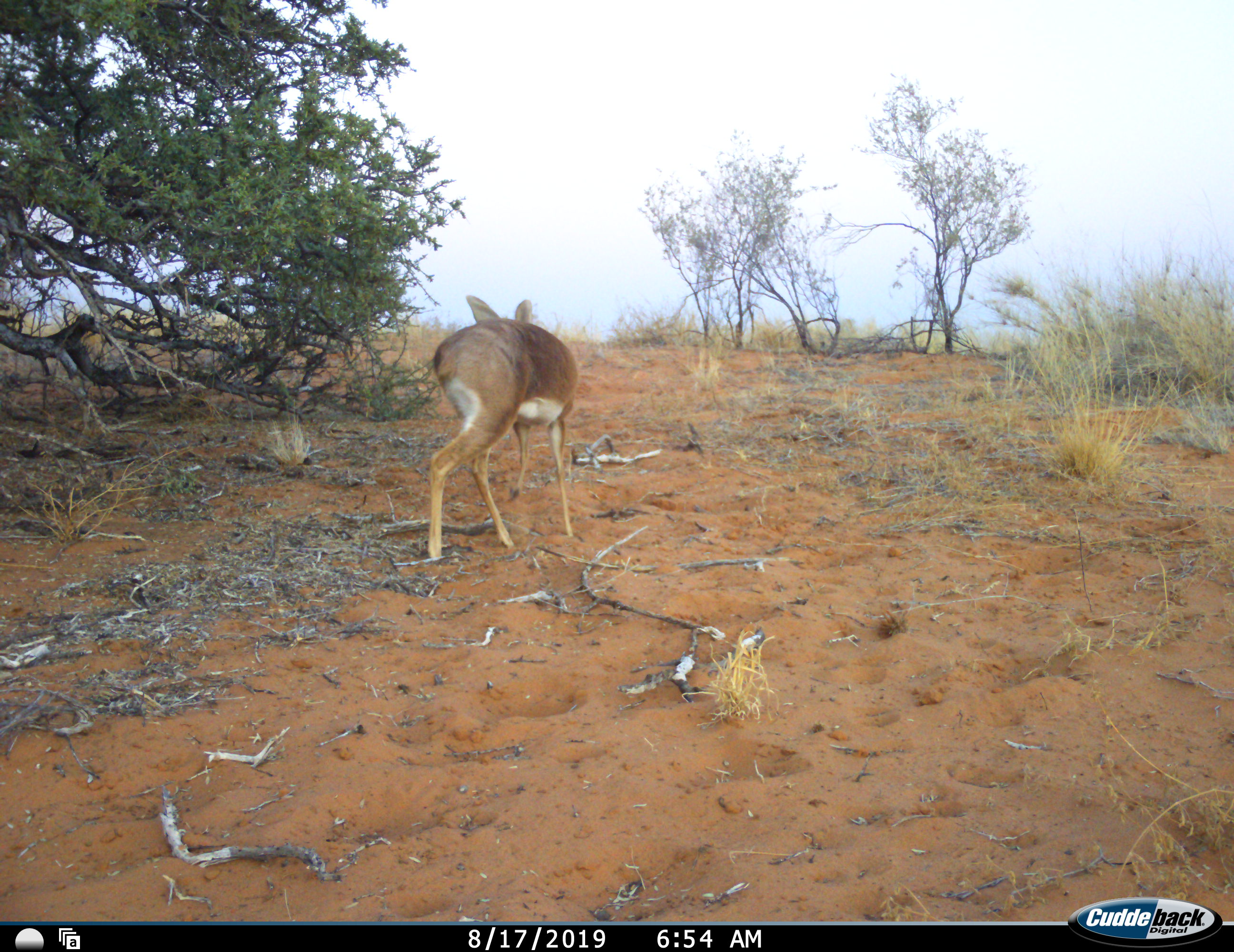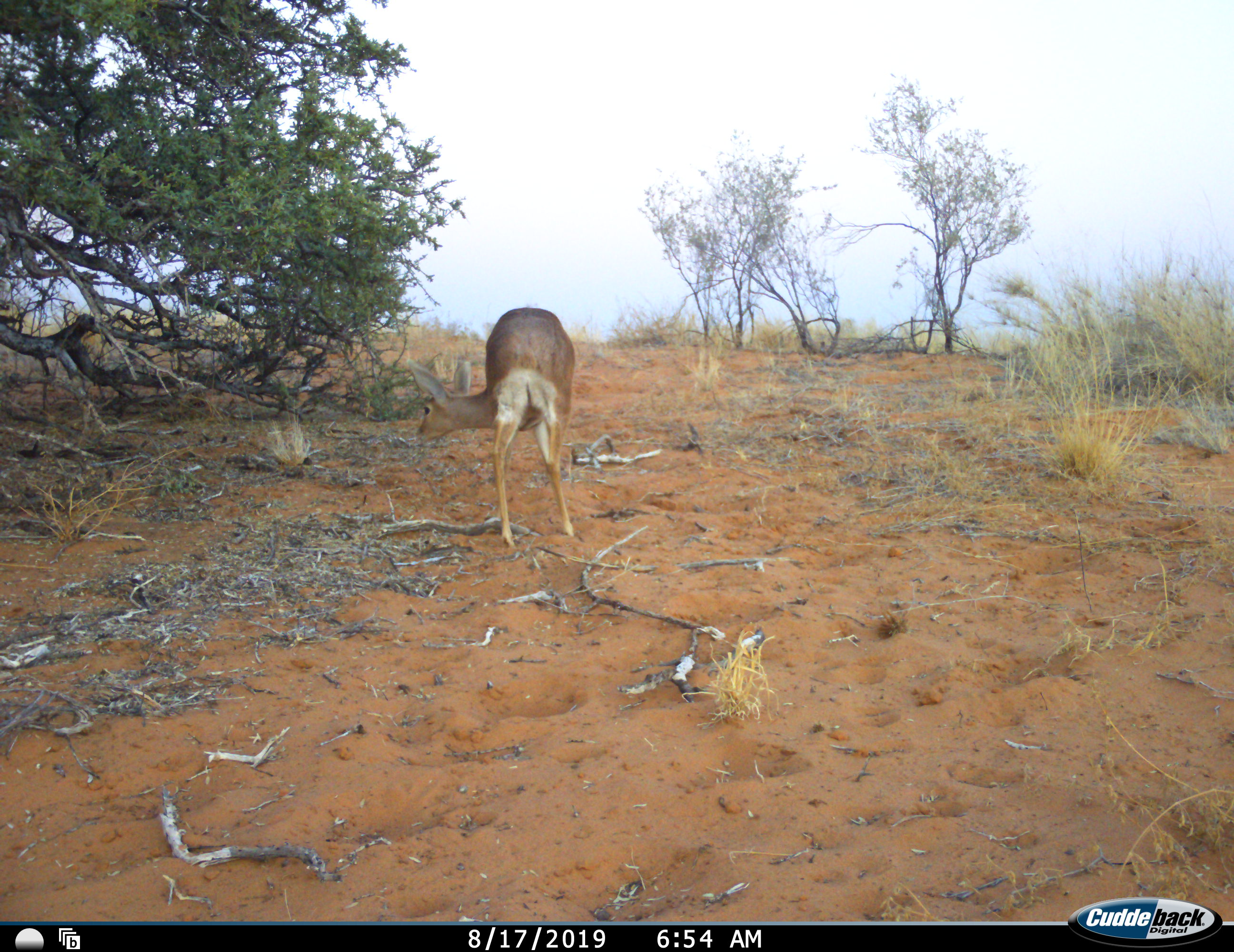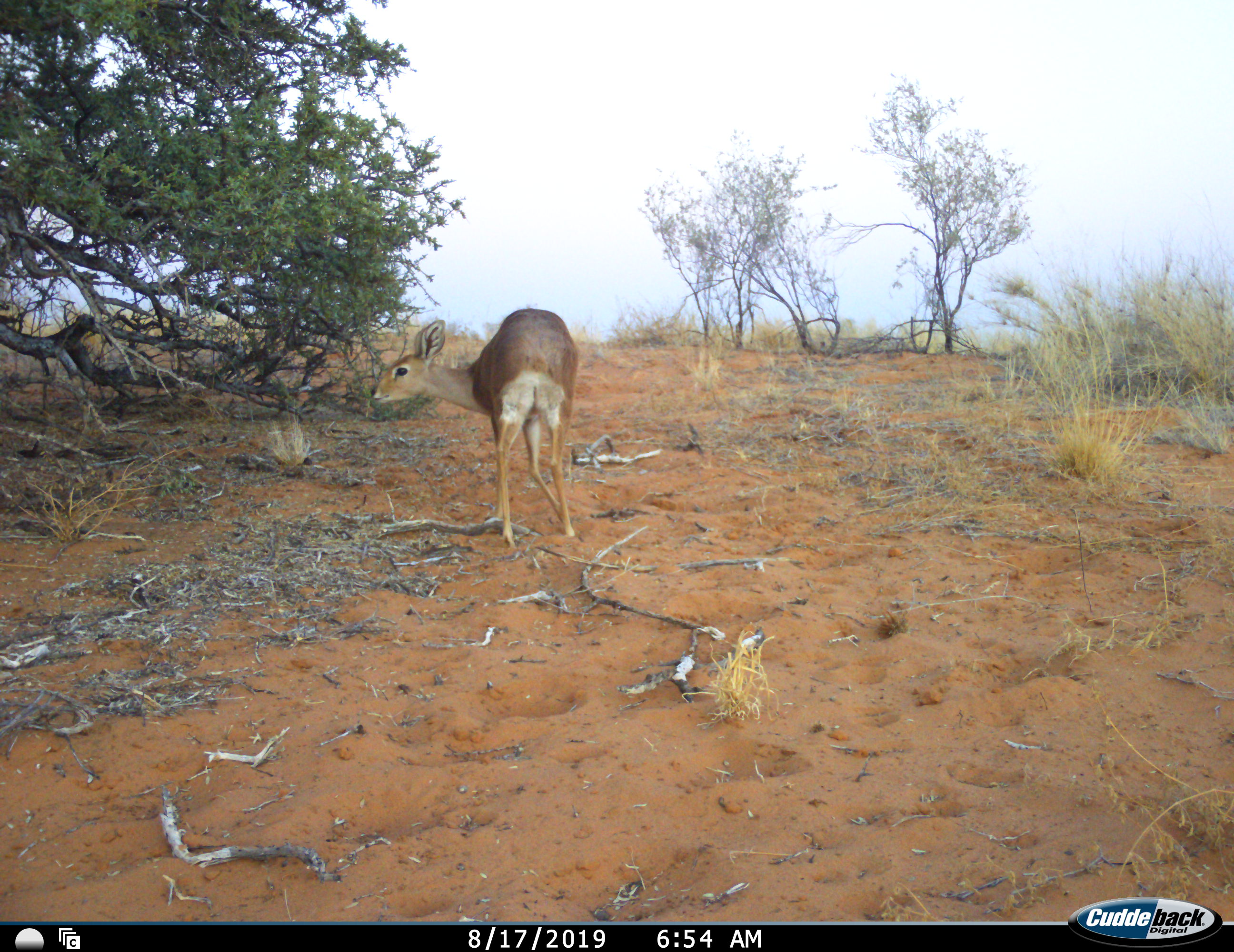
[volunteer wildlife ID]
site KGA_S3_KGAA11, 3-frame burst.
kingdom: Animalia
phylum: Chordata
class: Mammalia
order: Artiodactyla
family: Bovidae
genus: Raphicerus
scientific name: Raphicerus campestris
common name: steenbok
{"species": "steenbok (Raphicerus campestris)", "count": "1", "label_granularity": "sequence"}